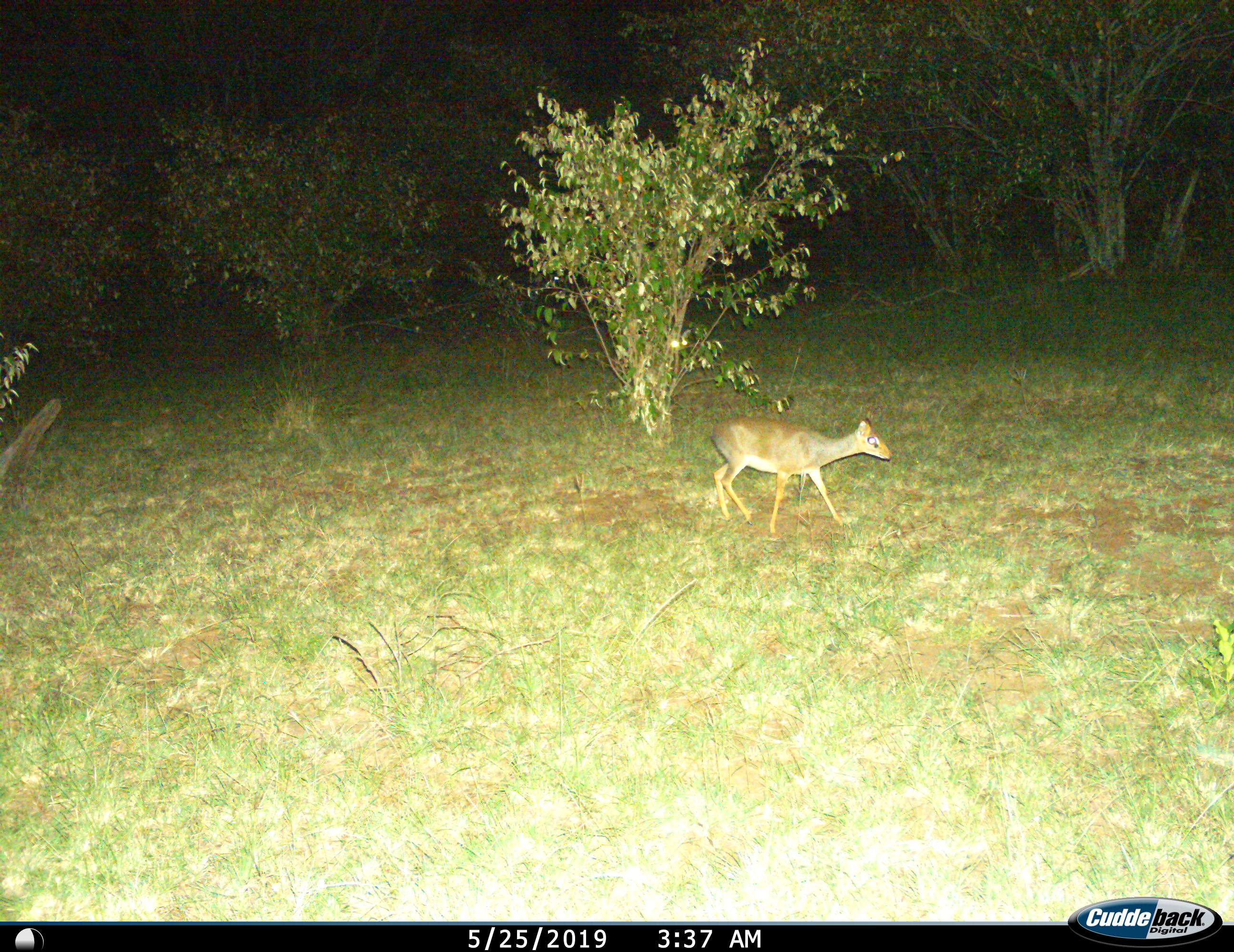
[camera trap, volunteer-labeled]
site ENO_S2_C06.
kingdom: Animalia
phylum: Chordata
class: Mammalia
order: Artiodactyla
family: Bovidae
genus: Madoqua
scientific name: Madoqua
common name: dik-dik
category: dikdik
Dikdik (dik-dik) (Madoqua), count 1. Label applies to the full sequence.